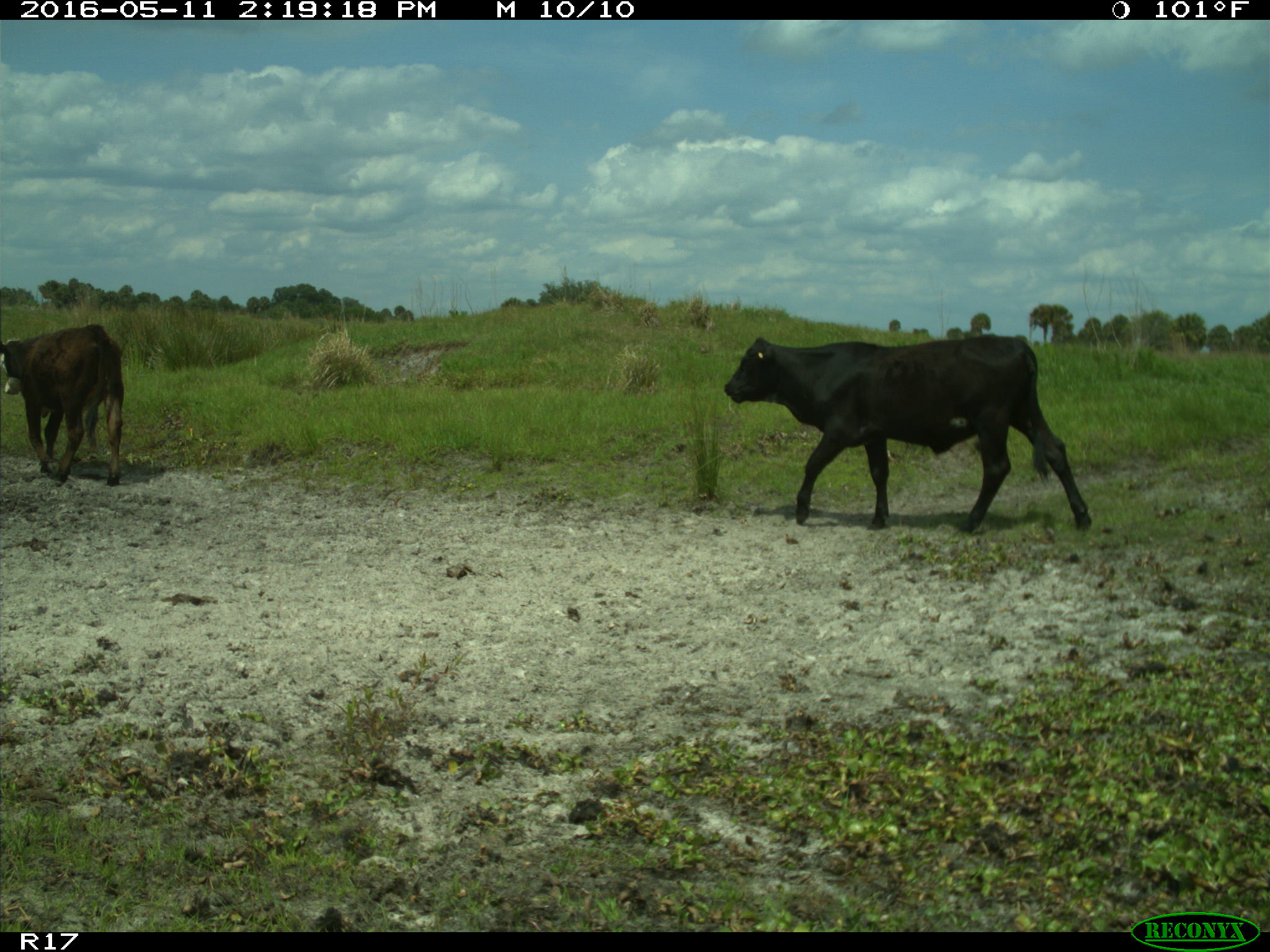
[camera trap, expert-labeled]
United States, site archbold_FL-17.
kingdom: Animalia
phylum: Chordata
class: Mammalia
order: Artiodactyla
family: Bovidae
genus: Bos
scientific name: Bos taurus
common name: domestic cow